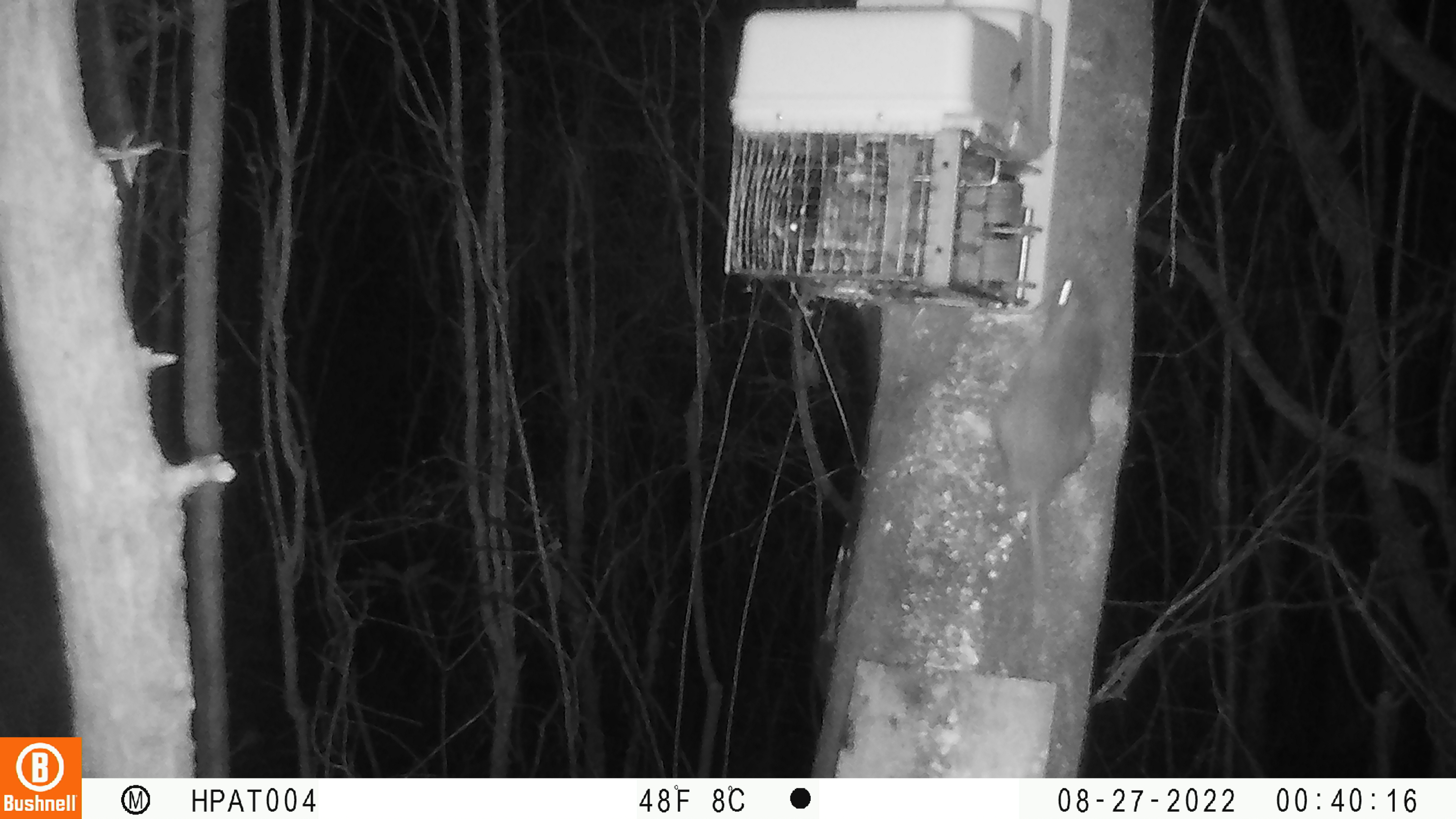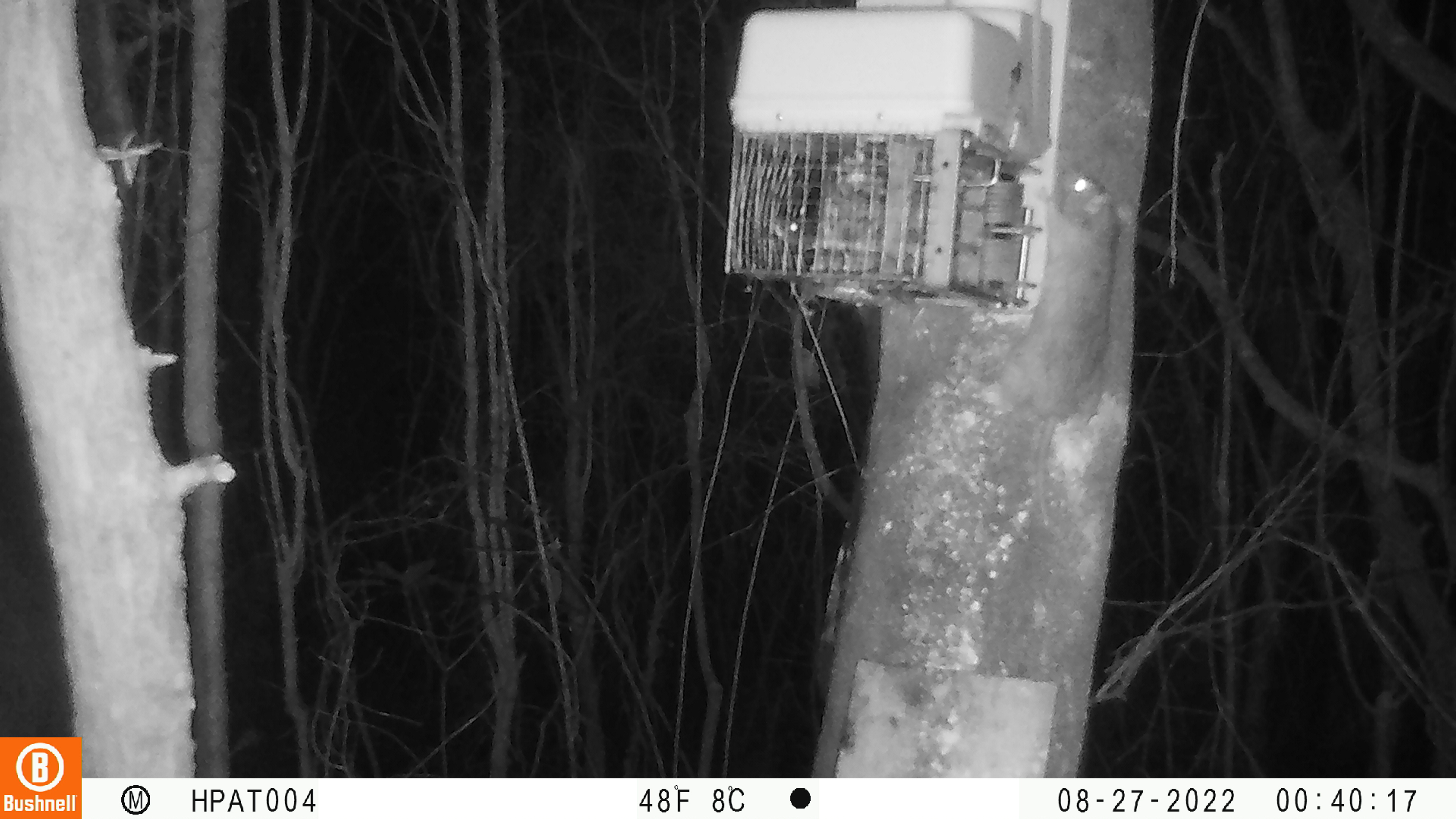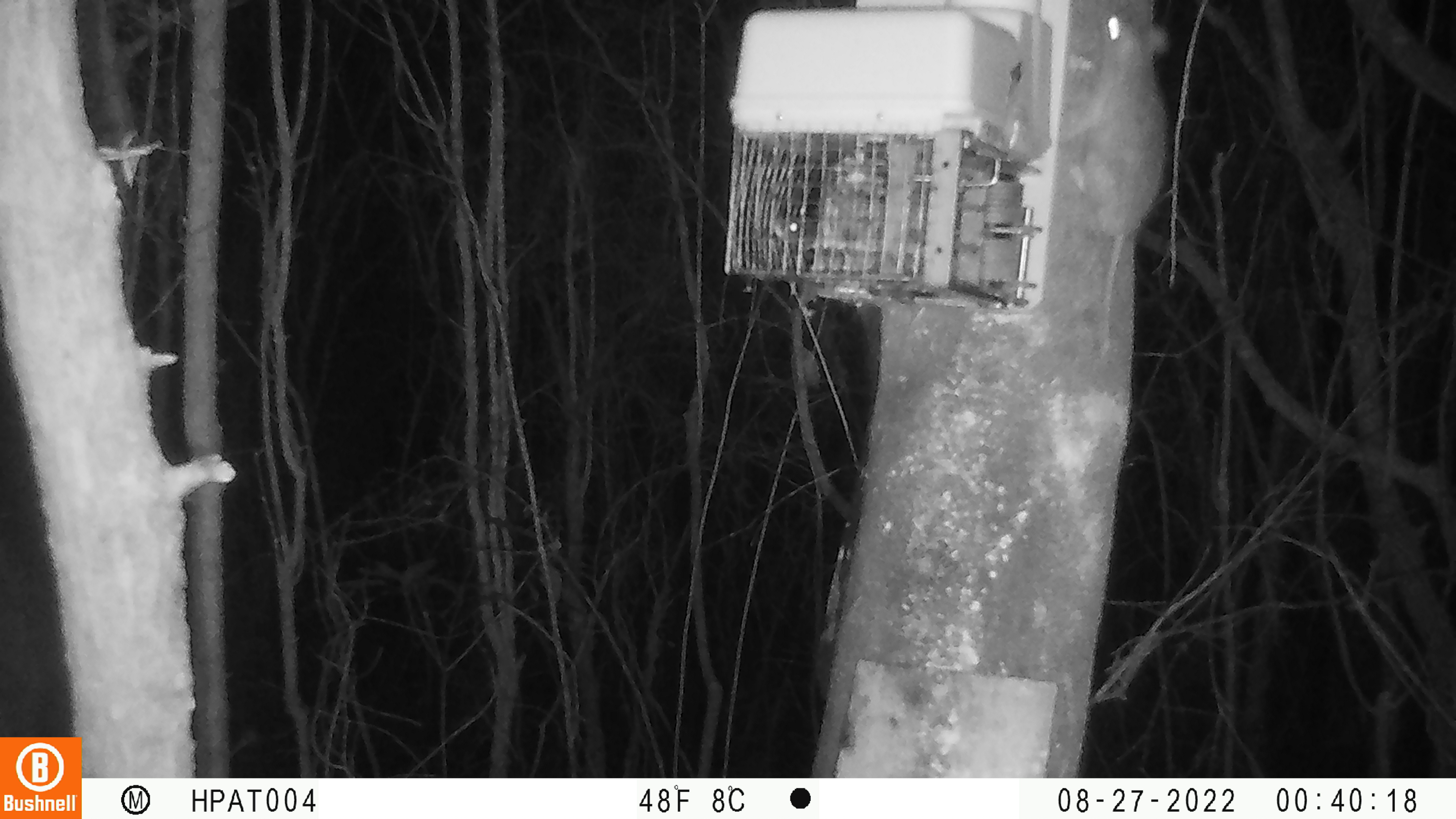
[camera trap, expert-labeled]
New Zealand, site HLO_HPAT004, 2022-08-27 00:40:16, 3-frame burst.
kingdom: Animalia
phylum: Chordata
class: Mammalia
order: Rodentia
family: Muridae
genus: Rattus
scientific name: Rattus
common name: rat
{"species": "rat (Rattus)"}